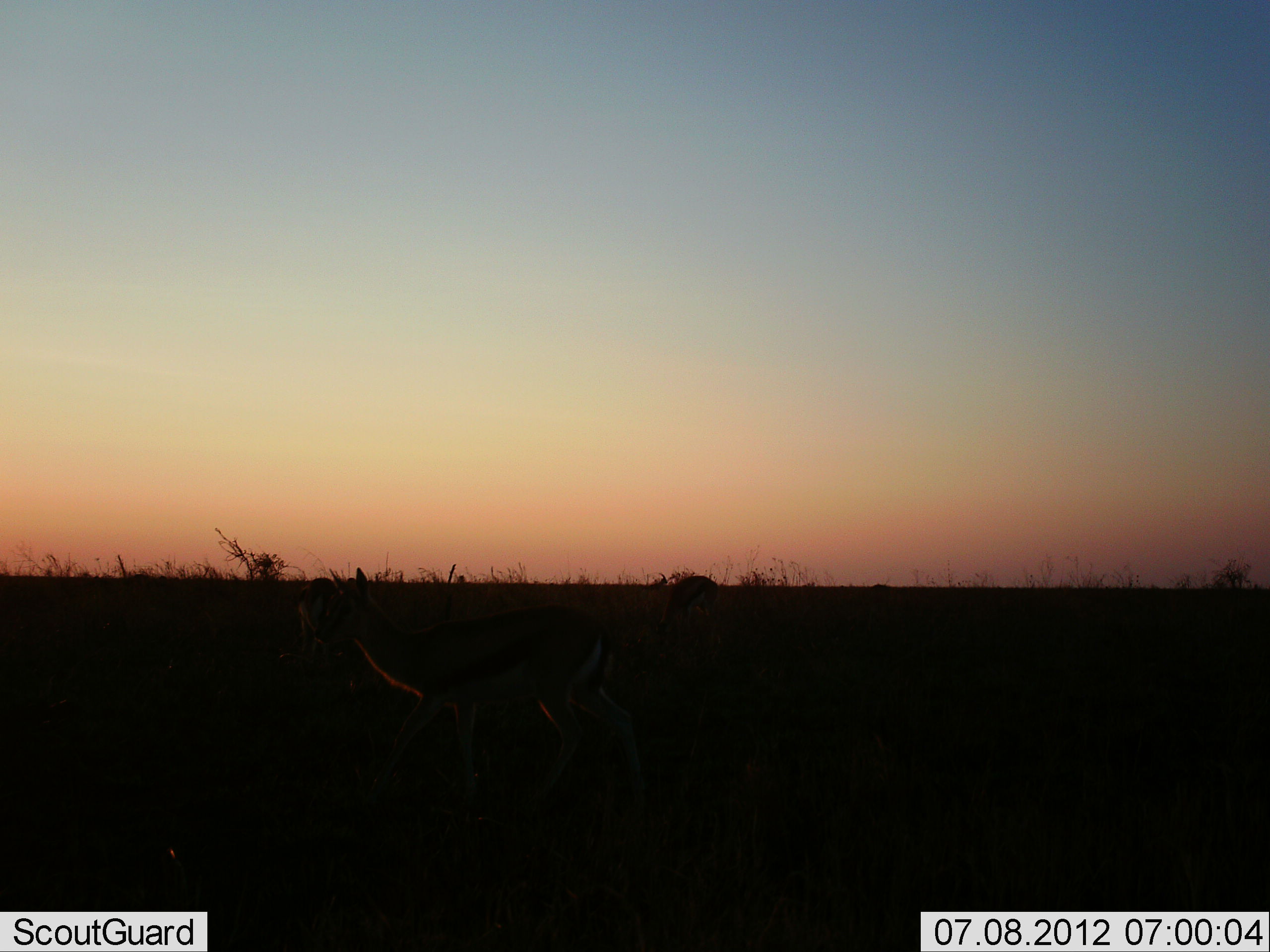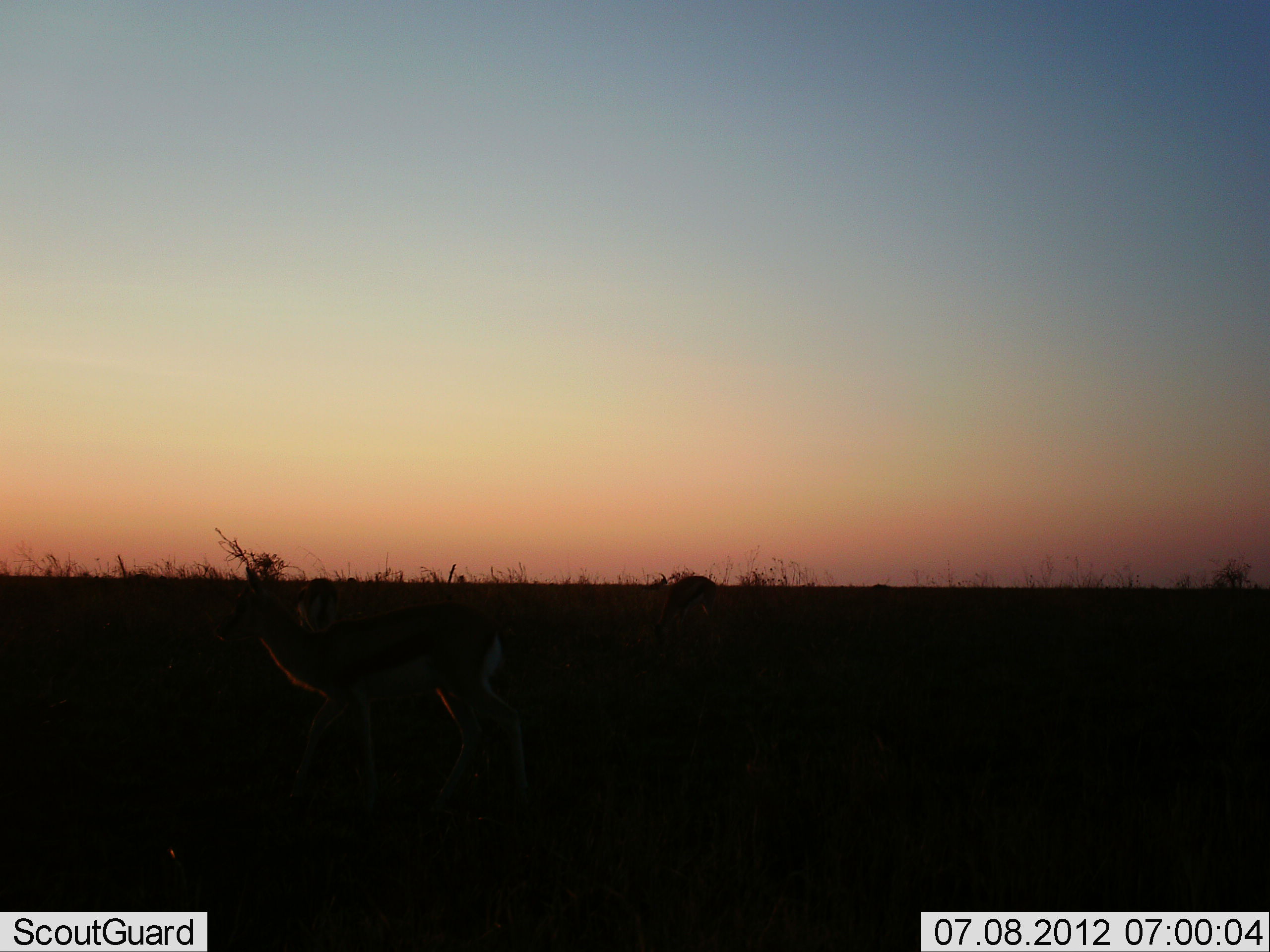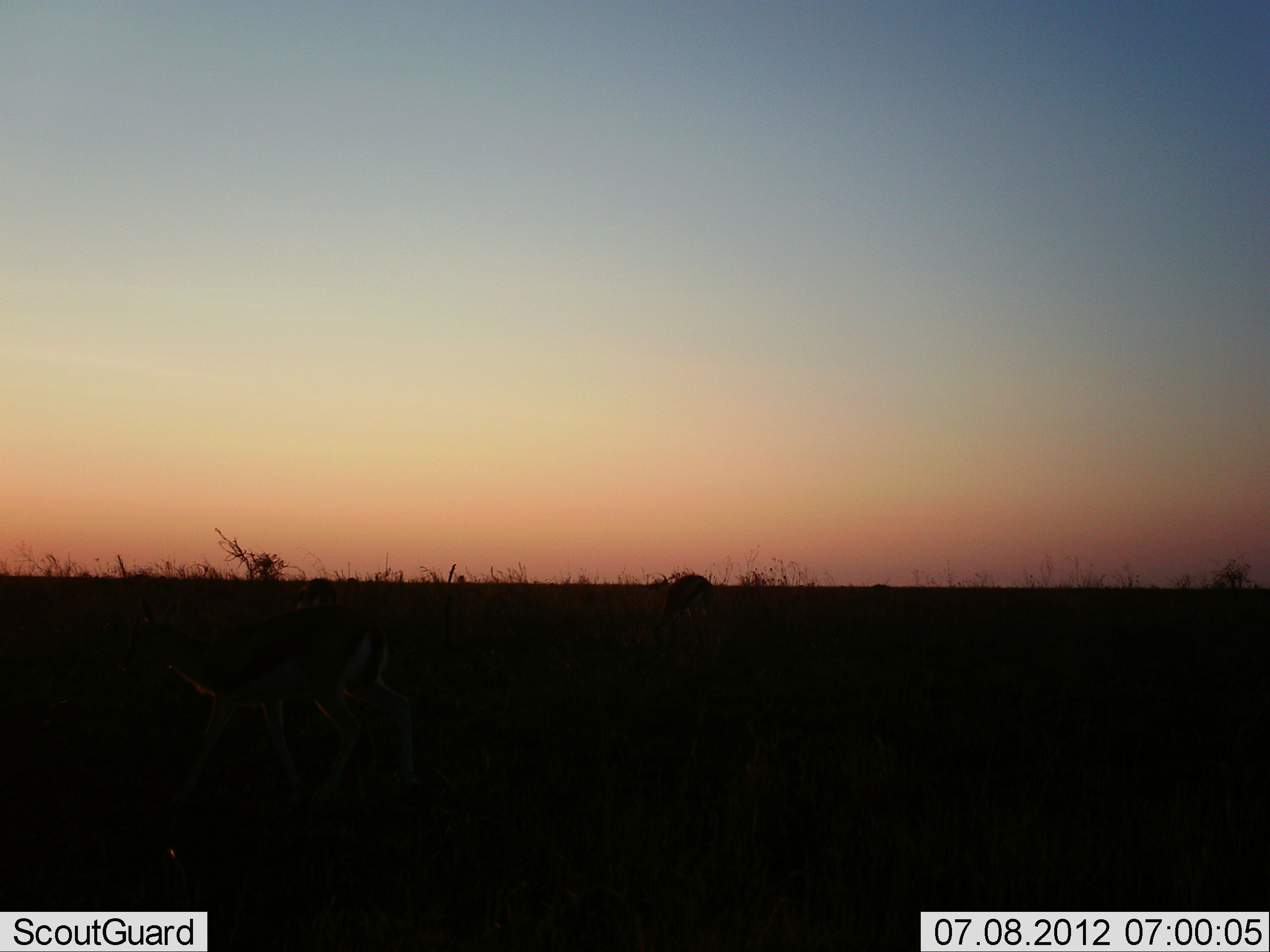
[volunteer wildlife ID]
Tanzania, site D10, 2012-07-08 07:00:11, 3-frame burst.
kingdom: Animalia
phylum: Chordata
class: Mammalia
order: Artiodactyla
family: Bovidae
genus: Eudorcas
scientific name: Eudorcas thomsonii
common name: thomson's gazelle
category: gazellethomsons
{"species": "gazellethomsons (thomson's gazelle) (Eudorcas thomsonii)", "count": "1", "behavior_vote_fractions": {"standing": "30%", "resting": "0%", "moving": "70%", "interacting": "0%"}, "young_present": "0%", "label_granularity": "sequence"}